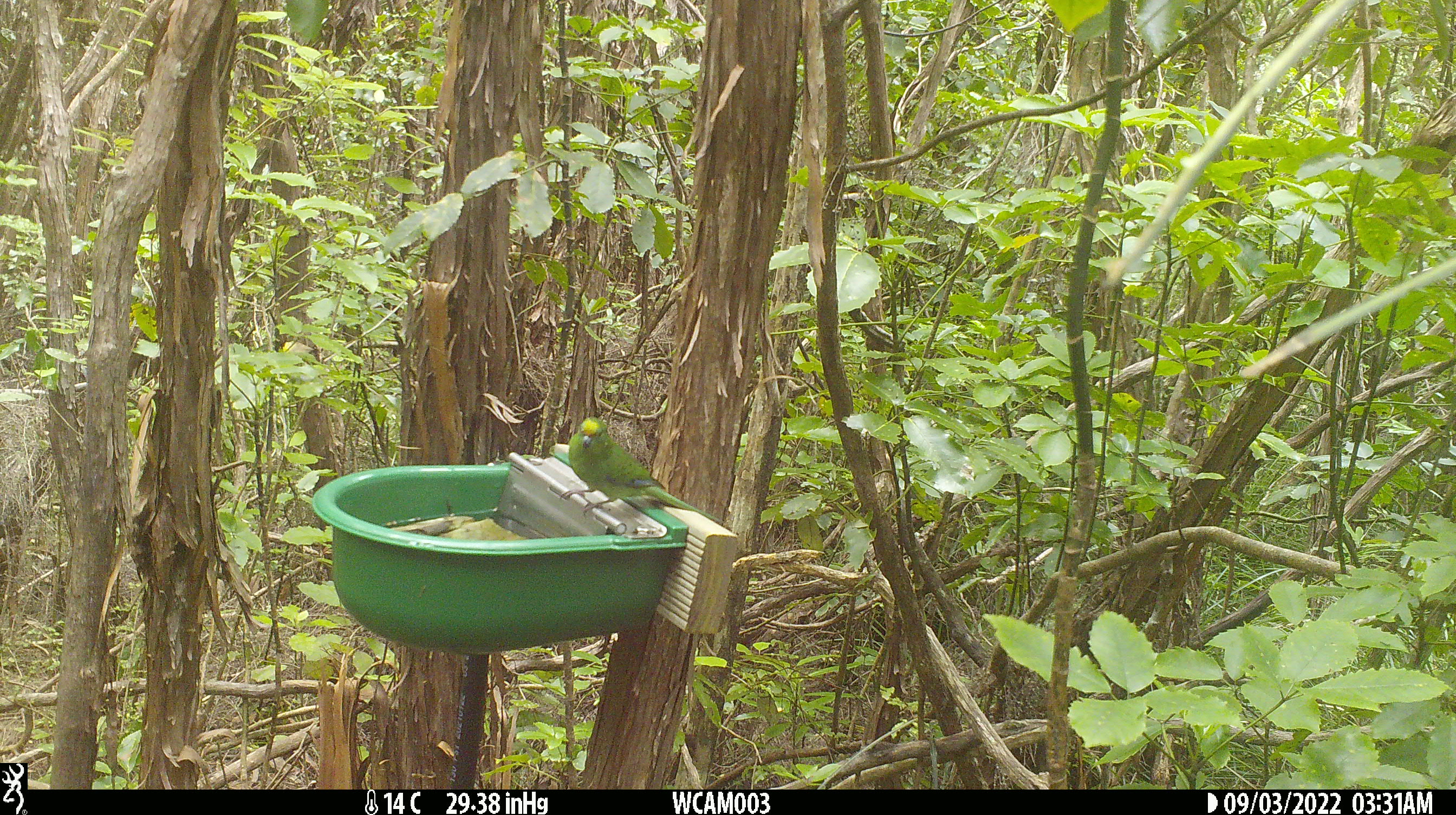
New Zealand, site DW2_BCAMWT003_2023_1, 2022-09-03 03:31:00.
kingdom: Animalia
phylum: Chordata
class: Aves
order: Psittaciformes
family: Psittaculidae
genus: Cyanoramphus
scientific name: Cyanoramphus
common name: parakeet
Parakeet (Cyanoramphus).